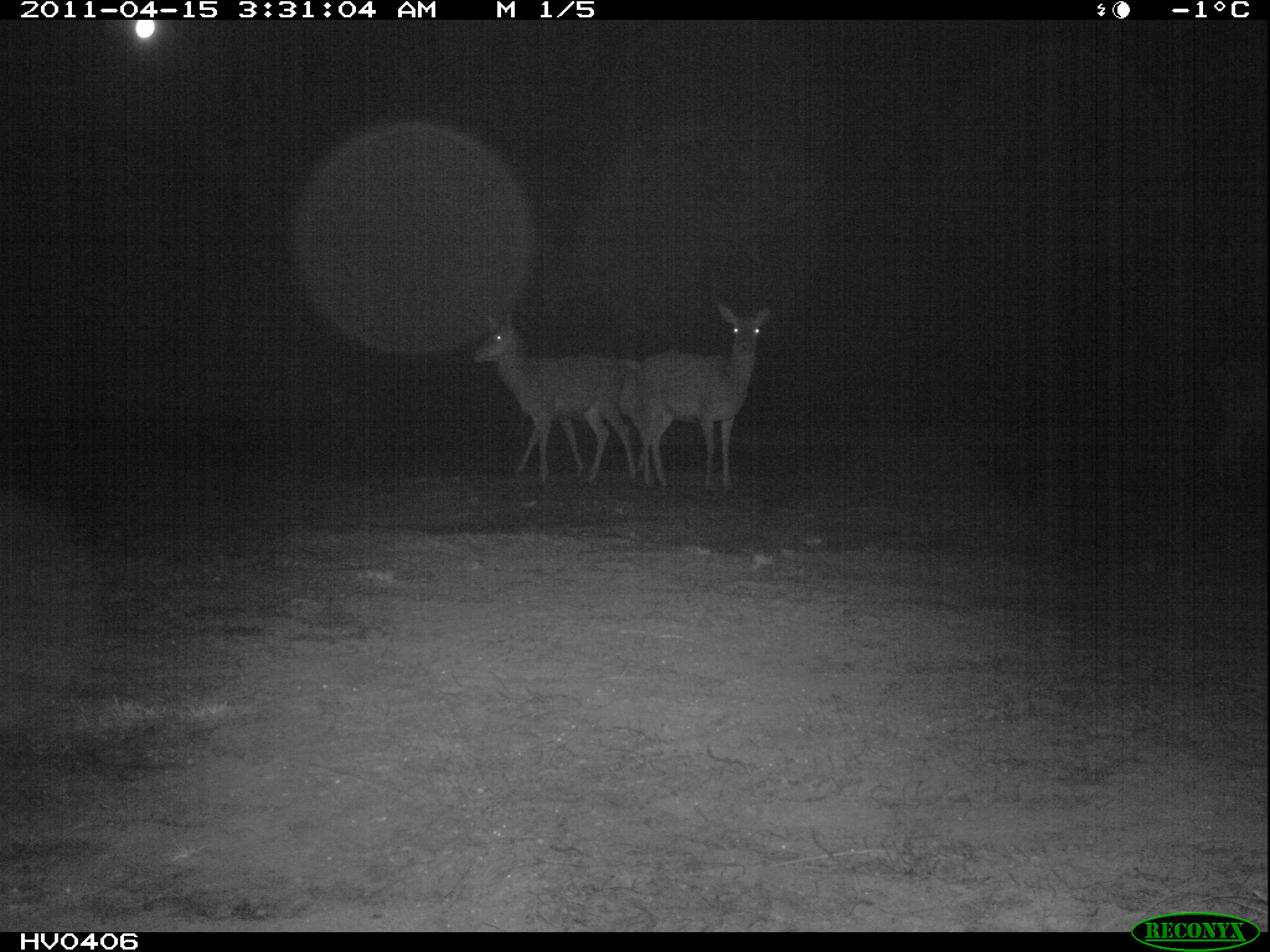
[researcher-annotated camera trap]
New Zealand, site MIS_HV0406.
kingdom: Animalia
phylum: Chordata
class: Mammalia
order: Artiodactyla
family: Cervidae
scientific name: Cervidae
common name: deer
Deer (Cervidae).